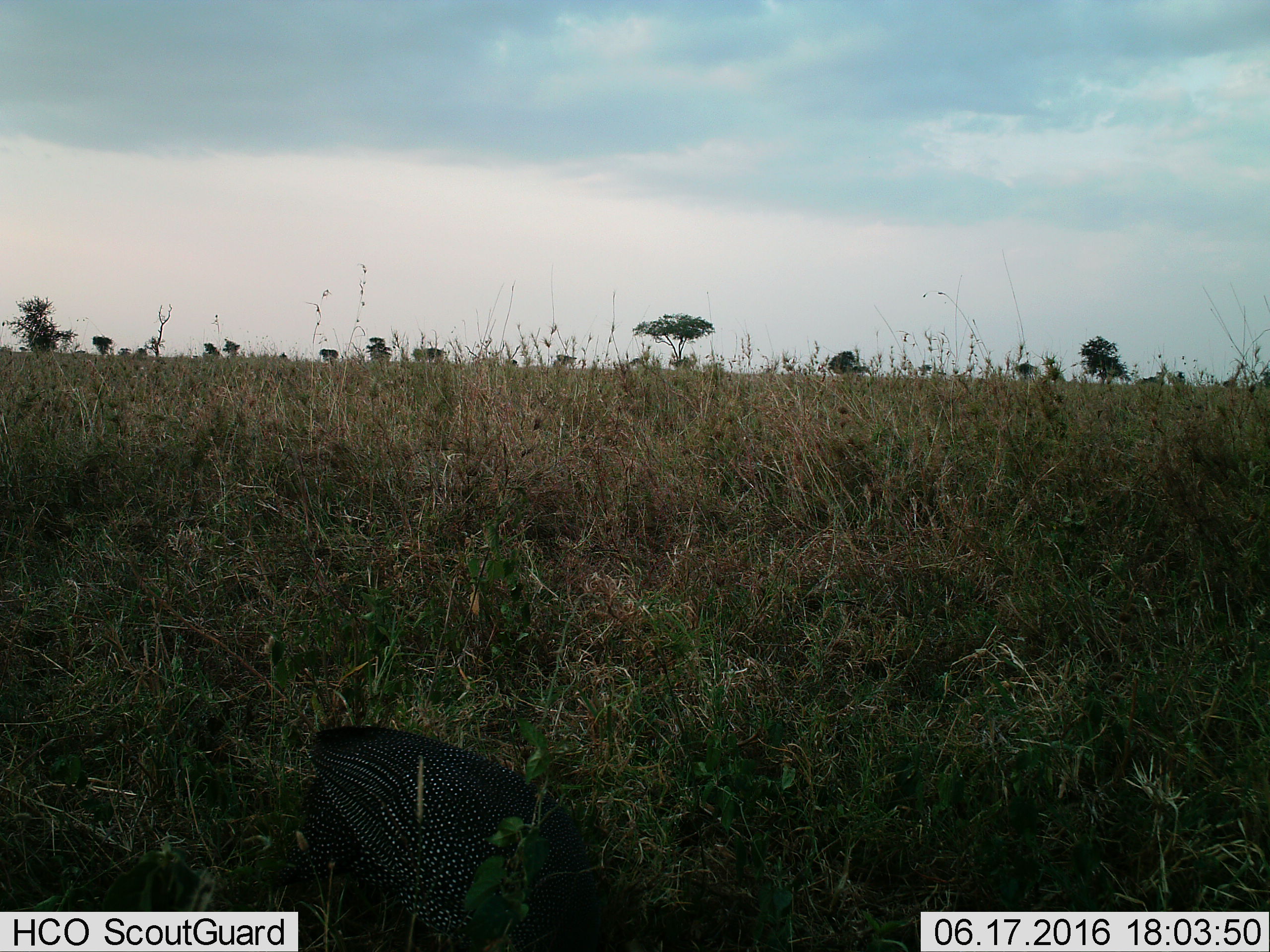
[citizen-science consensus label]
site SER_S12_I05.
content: unidentified animal